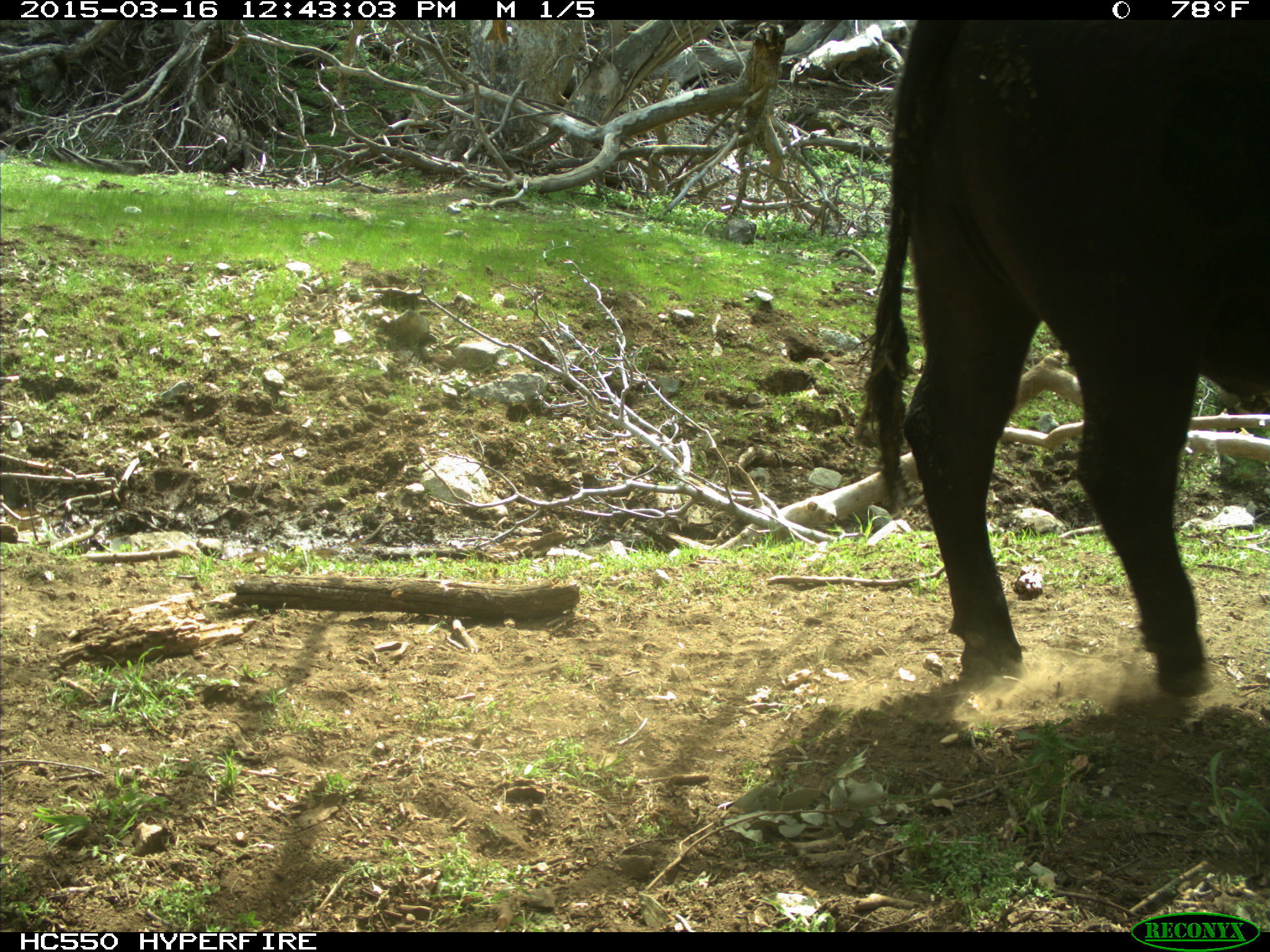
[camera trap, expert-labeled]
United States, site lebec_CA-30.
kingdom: Animalia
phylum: Chordata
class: Mammalia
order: Artiodactyla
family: Bovidae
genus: Bos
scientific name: Bos taurus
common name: domestic cow